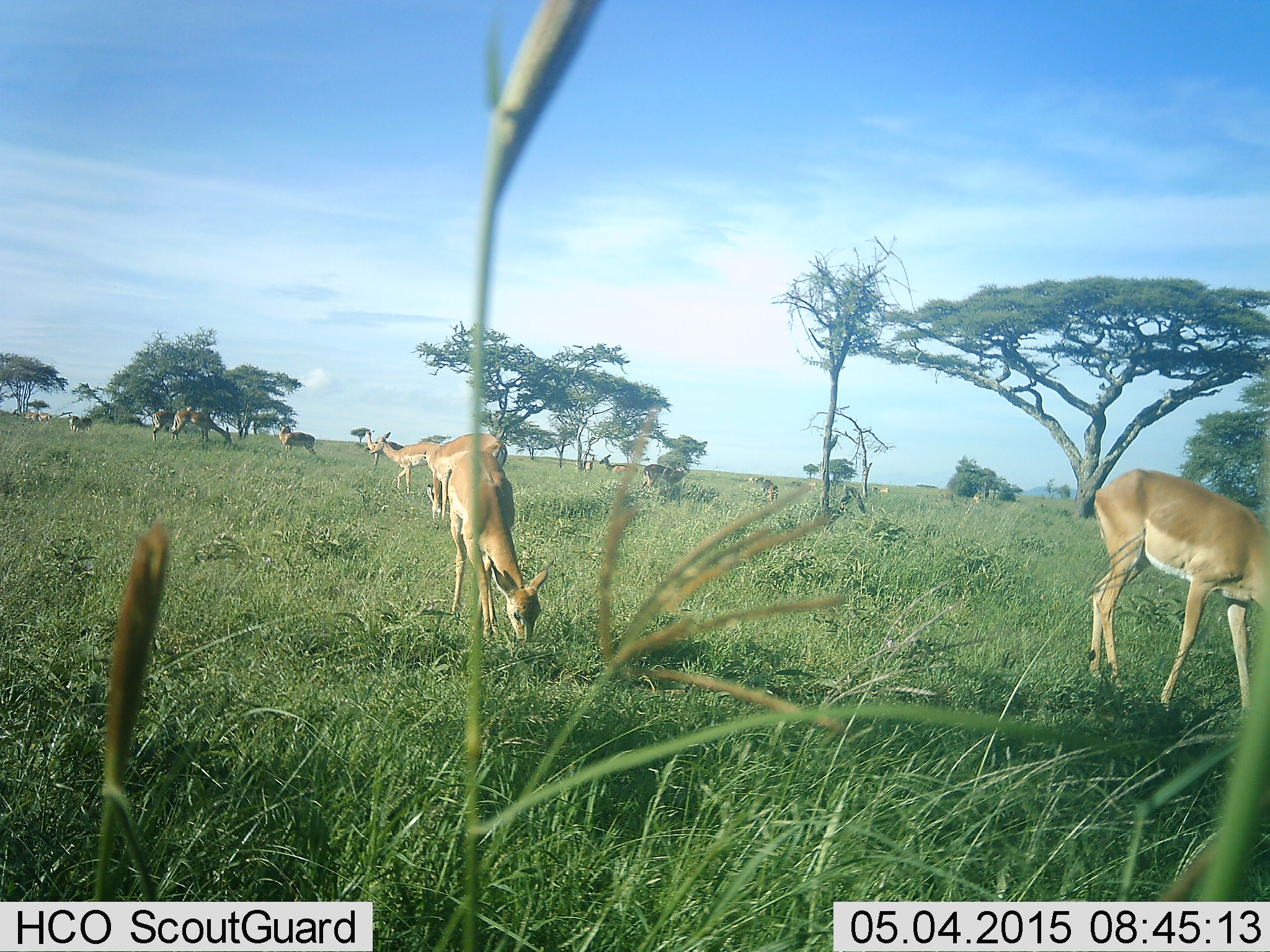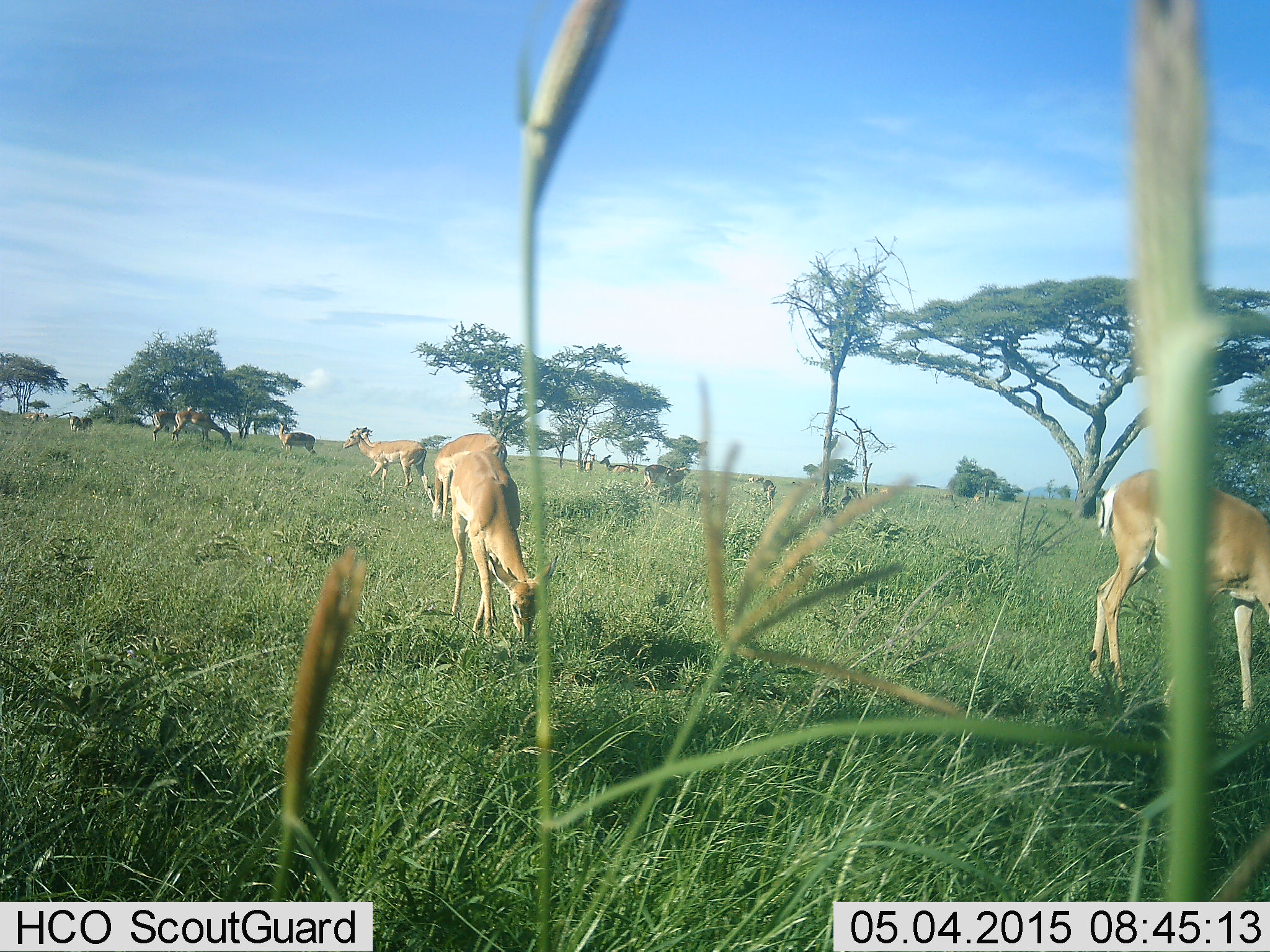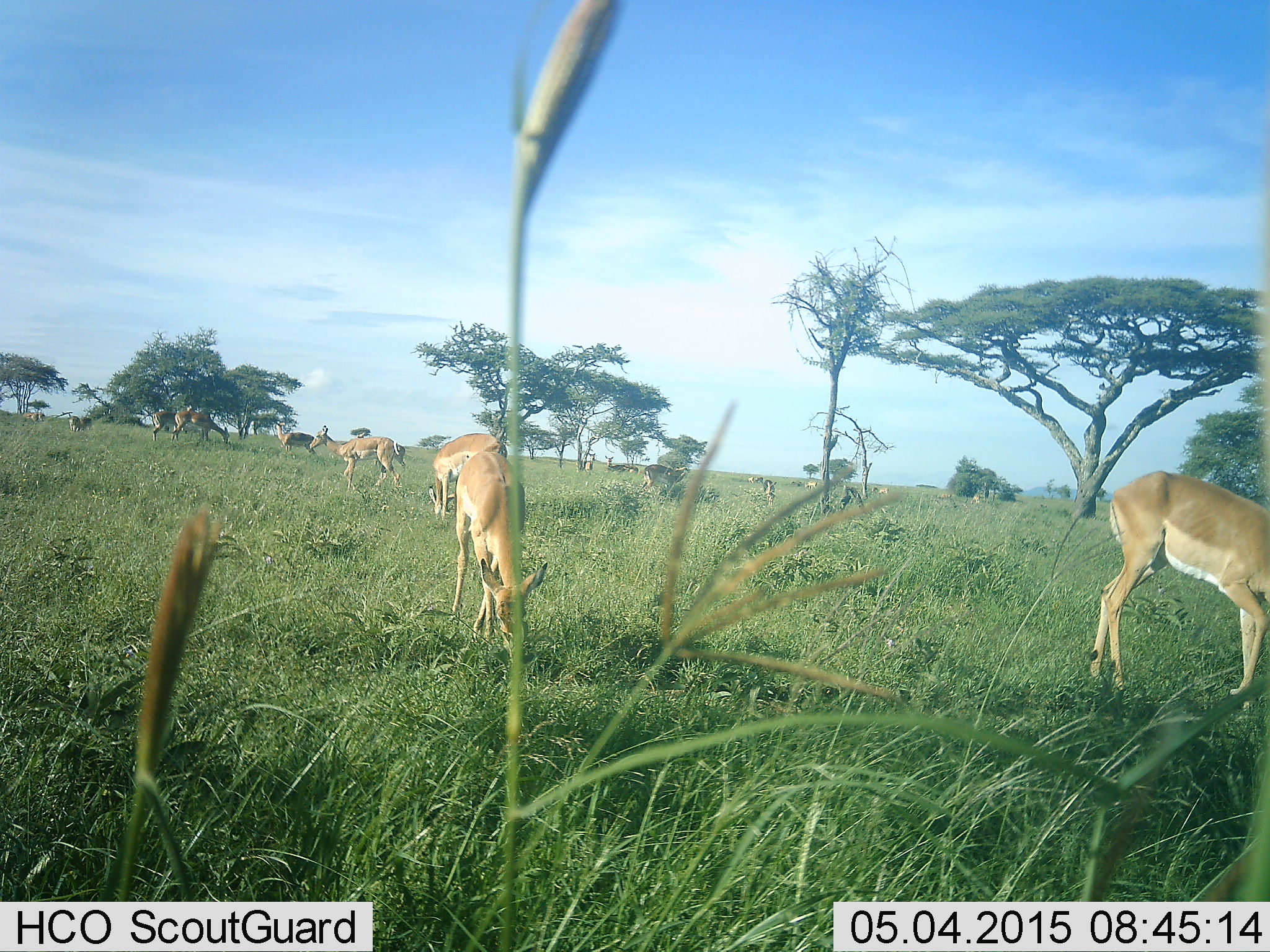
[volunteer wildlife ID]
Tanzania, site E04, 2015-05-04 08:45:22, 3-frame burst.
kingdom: Animalia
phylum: Chordata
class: Mammalia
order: Artiodactyla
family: Bovidae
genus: Aepyceros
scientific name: Aepyceros melampus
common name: impala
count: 10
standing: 60%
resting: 0%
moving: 80%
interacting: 0%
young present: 0%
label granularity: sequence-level